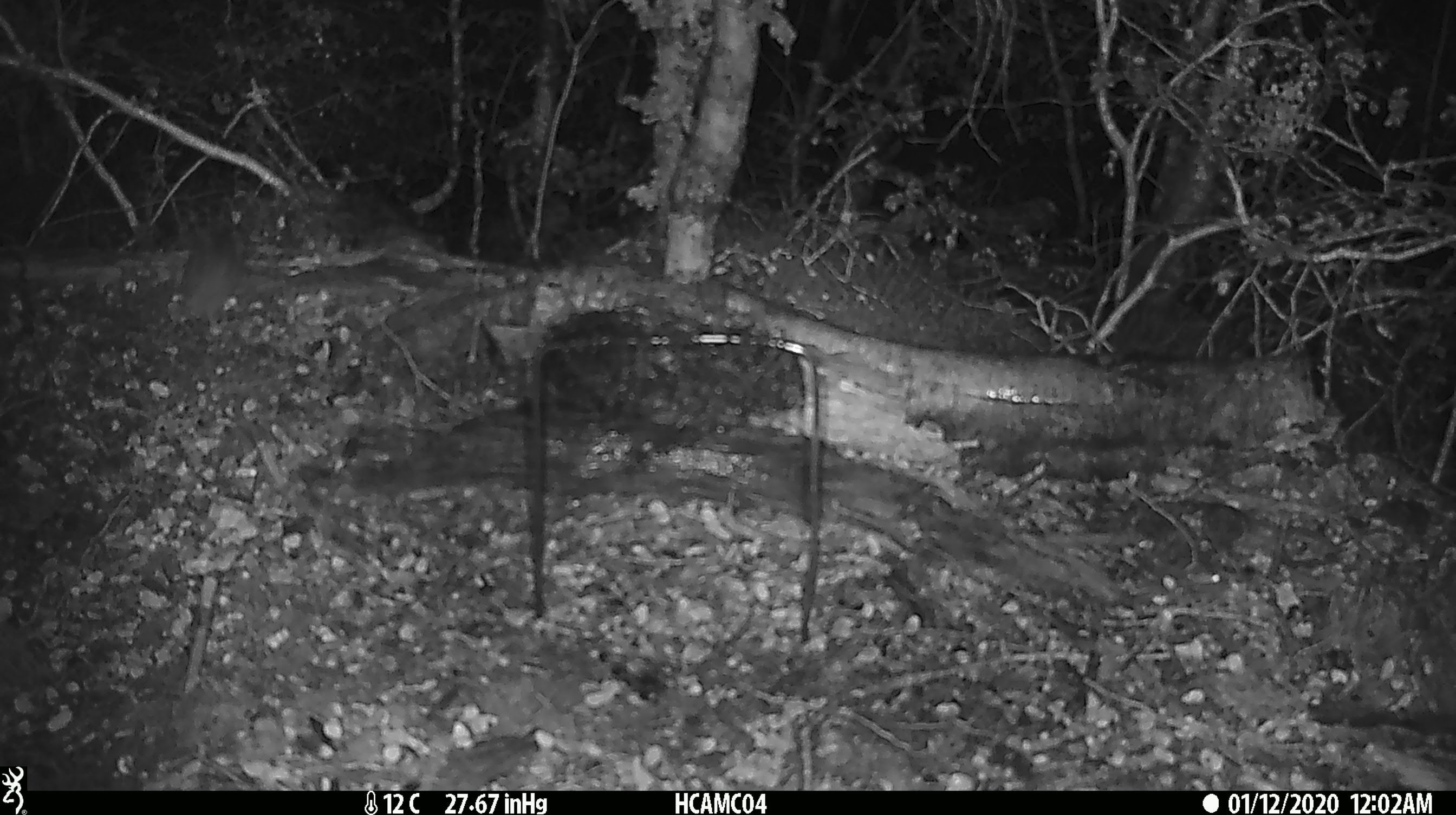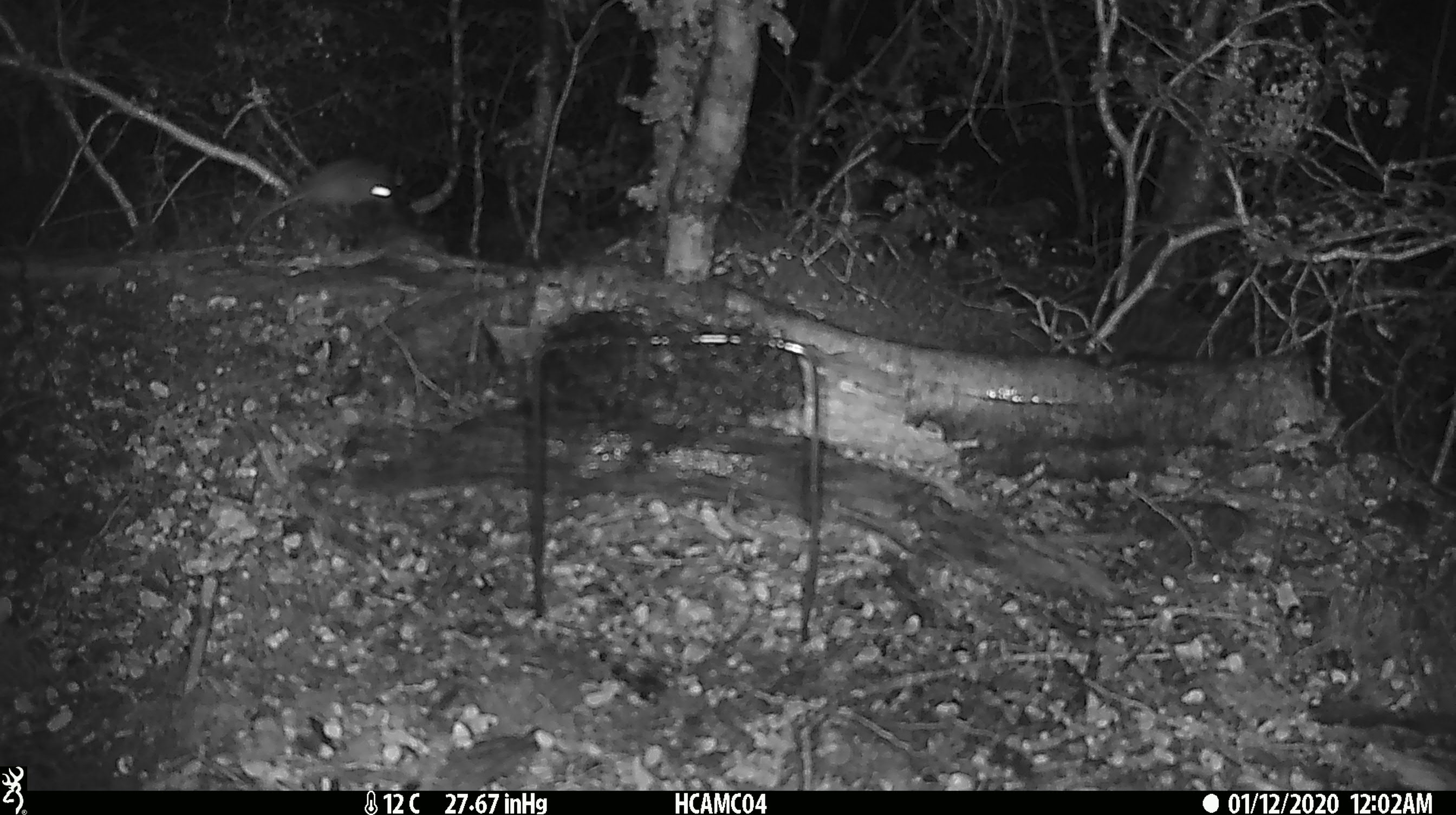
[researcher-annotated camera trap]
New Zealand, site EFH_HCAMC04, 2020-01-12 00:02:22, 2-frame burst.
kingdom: Animalia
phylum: Chordata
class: Mammalia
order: Rodentia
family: Muridae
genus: Mus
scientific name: Mus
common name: mouse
Mouse (Mus).